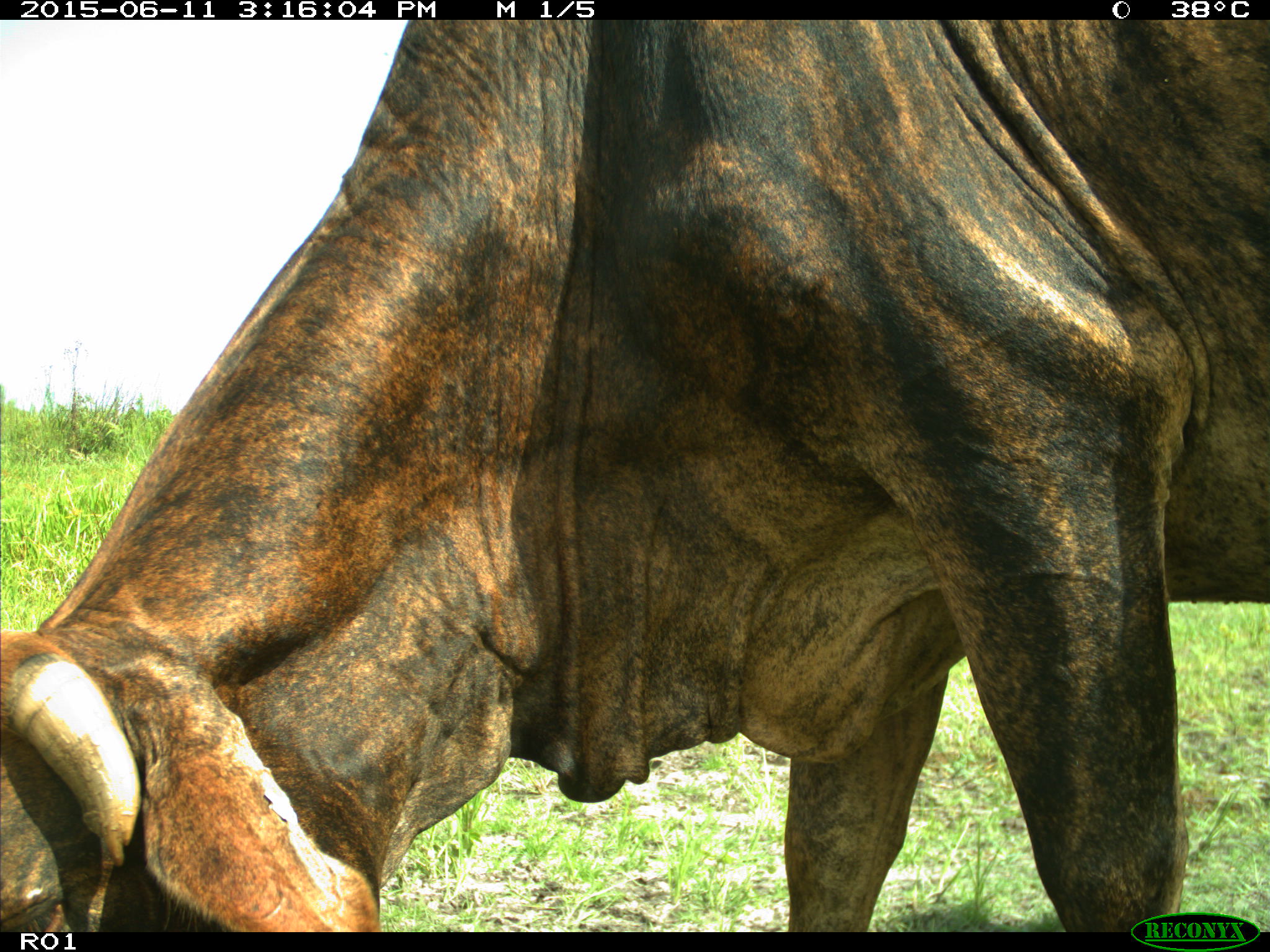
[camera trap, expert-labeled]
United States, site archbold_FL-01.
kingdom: Animalia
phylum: Chordata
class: Mammalia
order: Artiodactyla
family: Bovidae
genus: Bos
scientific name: Bos taurus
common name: domestic cow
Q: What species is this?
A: Bos taurus (domestic cow).